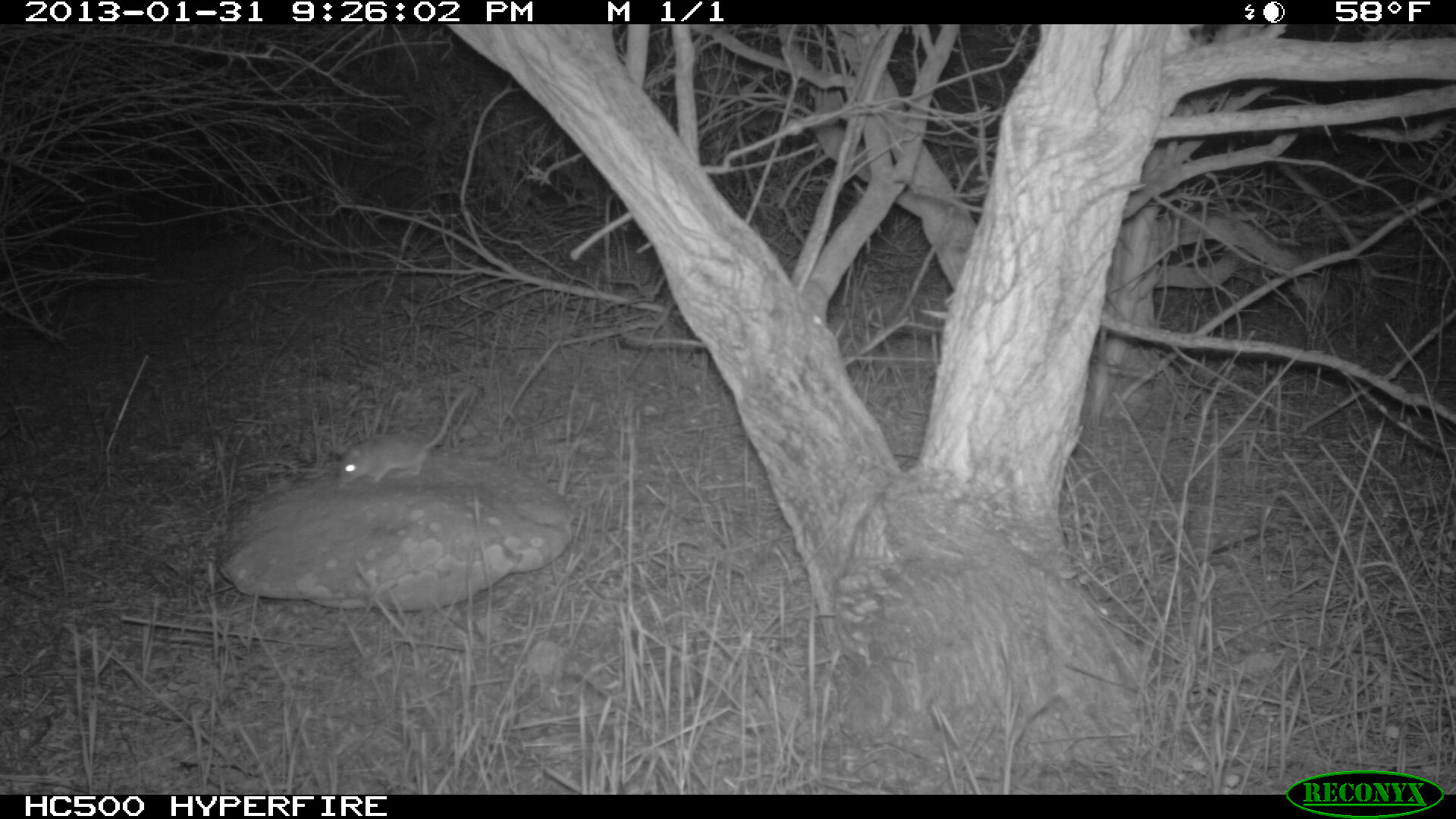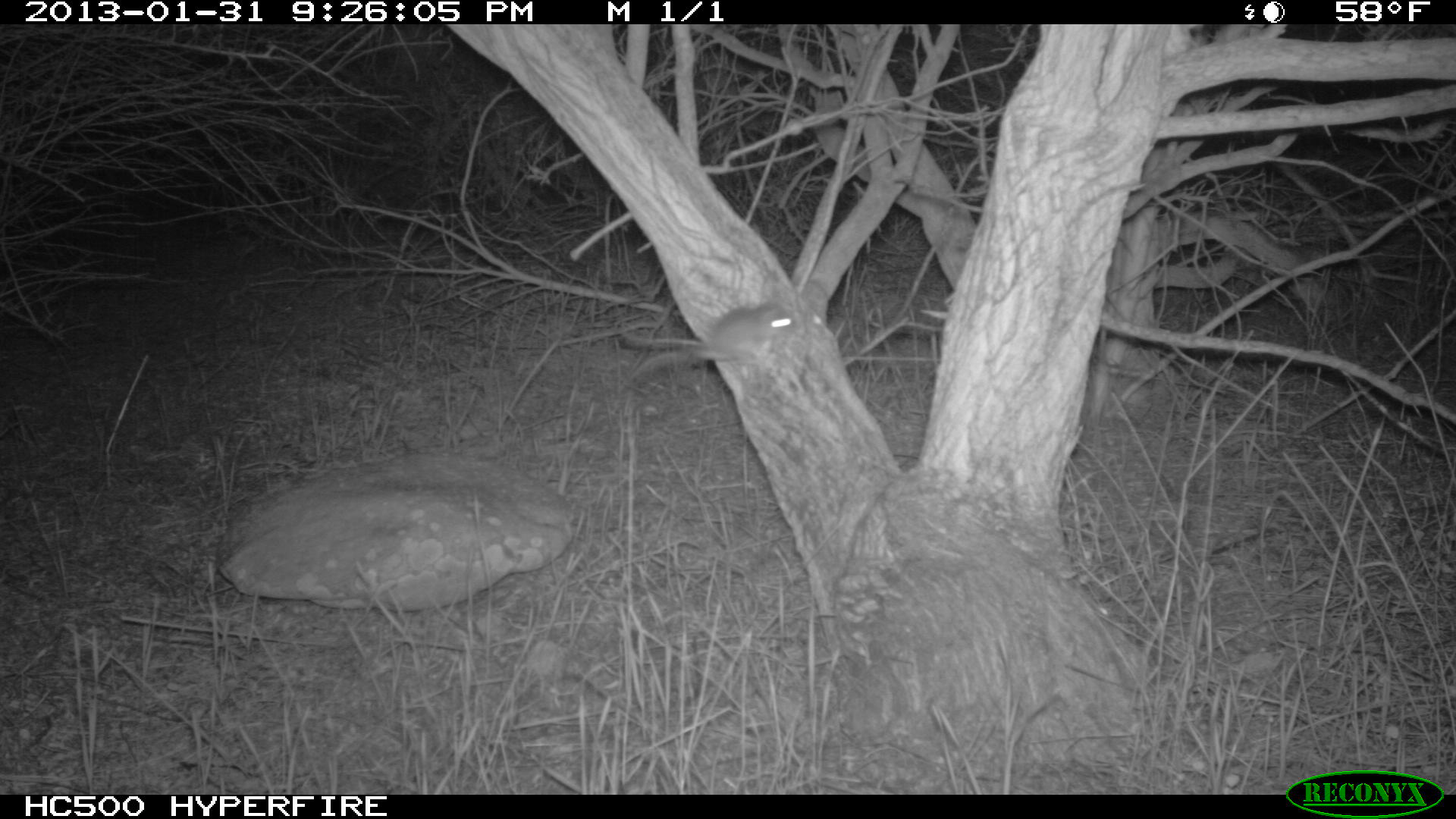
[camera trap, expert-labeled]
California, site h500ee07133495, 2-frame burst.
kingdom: Animalia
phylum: Chordata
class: Mammalia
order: Rodentia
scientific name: Rodentia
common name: rodent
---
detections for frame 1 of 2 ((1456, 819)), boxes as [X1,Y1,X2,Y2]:
rodent: [339,388,466,483]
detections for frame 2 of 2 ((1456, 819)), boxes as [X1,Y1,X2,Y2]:
rodent: [629,302,795,380]